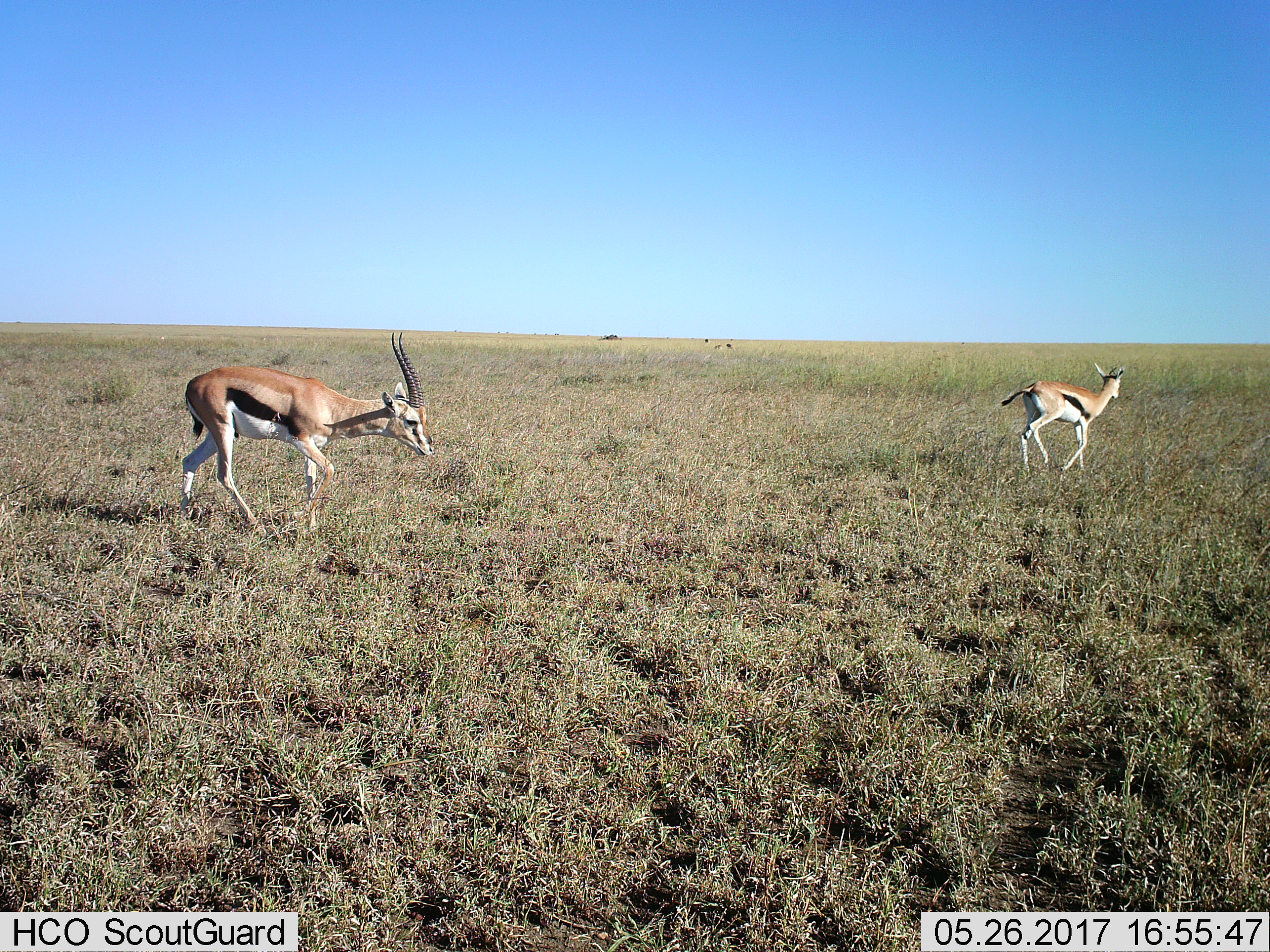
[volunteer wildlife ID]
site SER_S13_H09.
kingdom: Animalia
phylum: Chordata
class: Mammalia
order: Artiodactyla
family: Bovidae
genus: Eudorcas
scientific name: Eudorcas thomsonii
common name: thomson's gazelle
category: gazellethomsons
Gazellethomsons (thomson's gazelle) (Eudorcas thomsonii), count 2. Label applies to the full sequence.